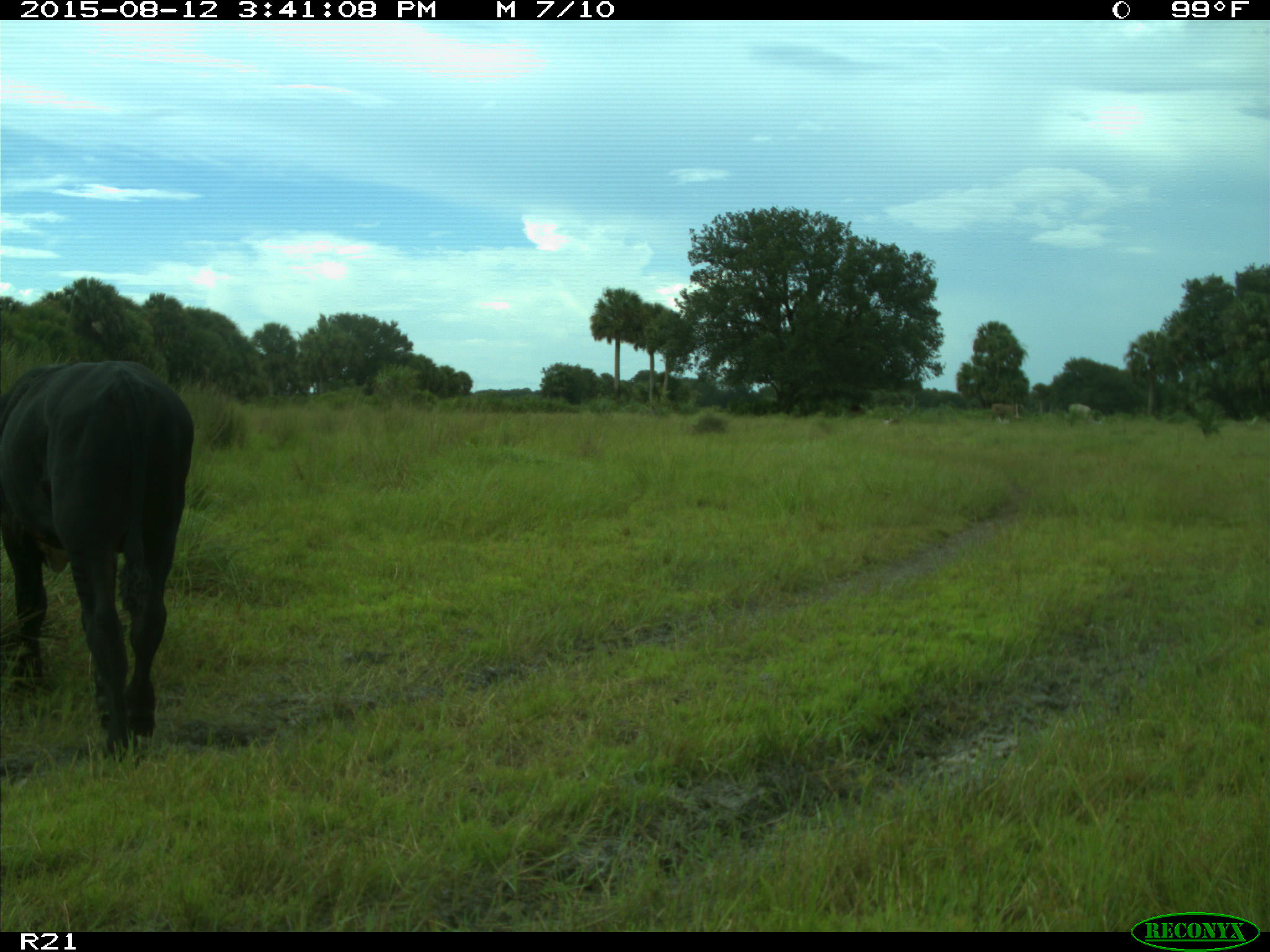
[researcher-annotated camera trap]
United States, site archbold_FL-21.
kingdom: Animalia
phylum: Chordata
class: Mammalia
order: Artiodactyla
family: Bovidae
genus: Bos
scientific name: Bos taurus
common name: domestic cow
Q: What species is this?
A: Bos taurus (domestic cow).